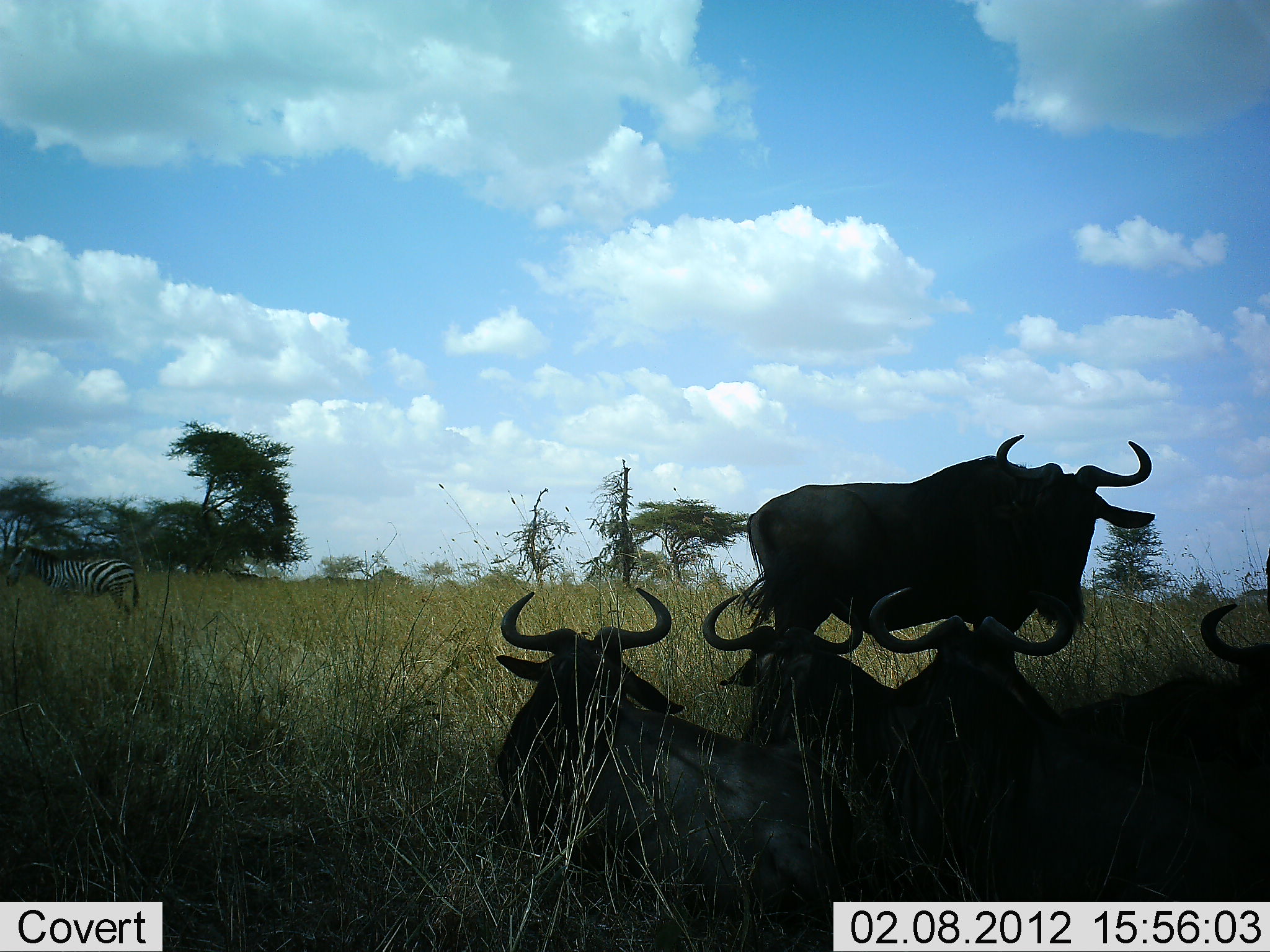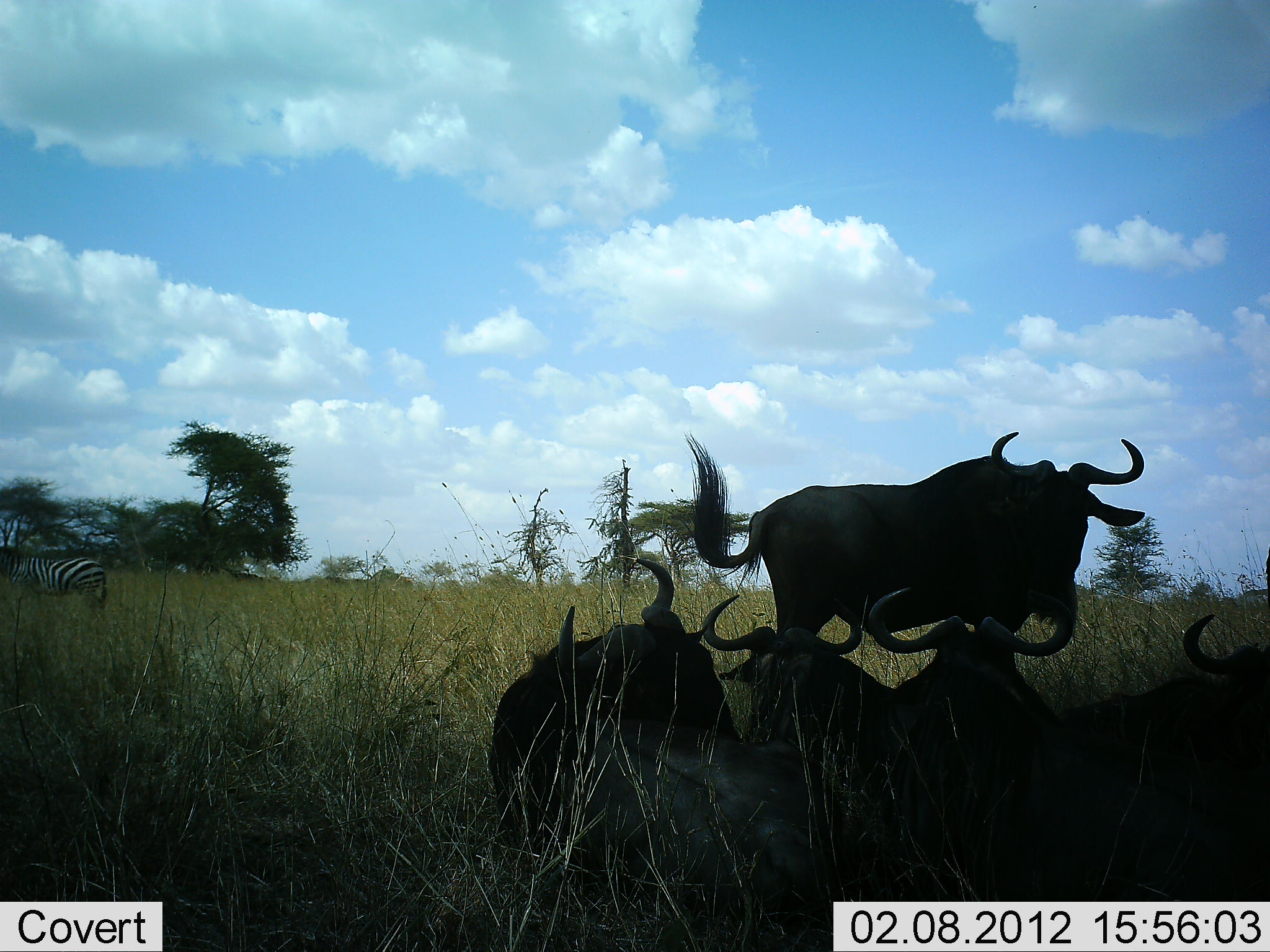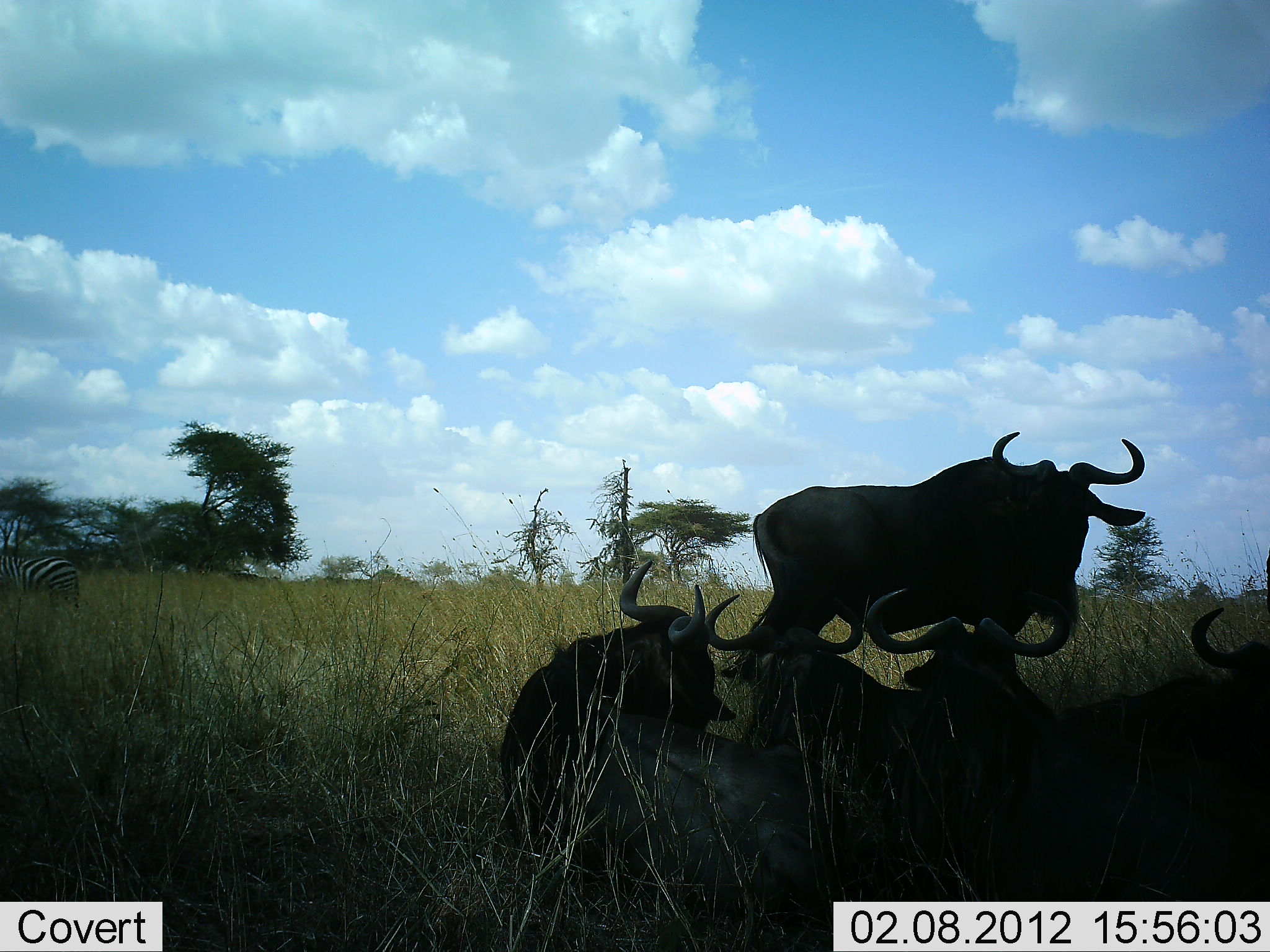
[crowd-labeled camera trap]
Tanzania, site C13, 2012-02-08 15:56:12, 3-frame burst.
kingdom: Animalia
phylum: Chordata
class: Mammalia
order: Artiodactyla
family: Bovidae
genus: Connochaetes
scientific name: Connochaetes taurinus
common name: blue wildebeest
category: wildebeest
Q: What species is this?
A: Wildebeest (blue wildebeest) (Connochaetes taurinus).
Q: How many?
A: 5.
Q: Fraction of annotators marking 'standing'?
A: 88%.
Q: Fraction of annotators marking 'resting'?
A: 94%.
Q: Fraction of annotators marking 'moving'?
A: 0%.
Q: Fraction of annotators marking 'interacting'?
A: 6%.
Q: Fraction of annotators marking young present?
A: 0%.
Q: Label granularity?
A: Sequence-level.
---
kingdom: Animalia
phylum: Chordata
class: Mammalia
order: Perissodactyla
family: Equidae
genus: Equus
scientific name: Equus quagga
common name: plains zebra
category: zebra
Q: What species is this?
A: Zebra (plains zebra) (Equus quagga).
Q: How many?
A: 1.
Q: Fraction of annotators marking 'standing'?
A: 35%.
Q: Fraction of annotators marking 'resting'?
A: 0%.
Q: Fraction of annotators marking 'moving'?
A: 65%.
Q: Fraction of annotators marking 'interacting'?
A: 0%.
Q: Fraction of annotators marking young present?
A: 0%.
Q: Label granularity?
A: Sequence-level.